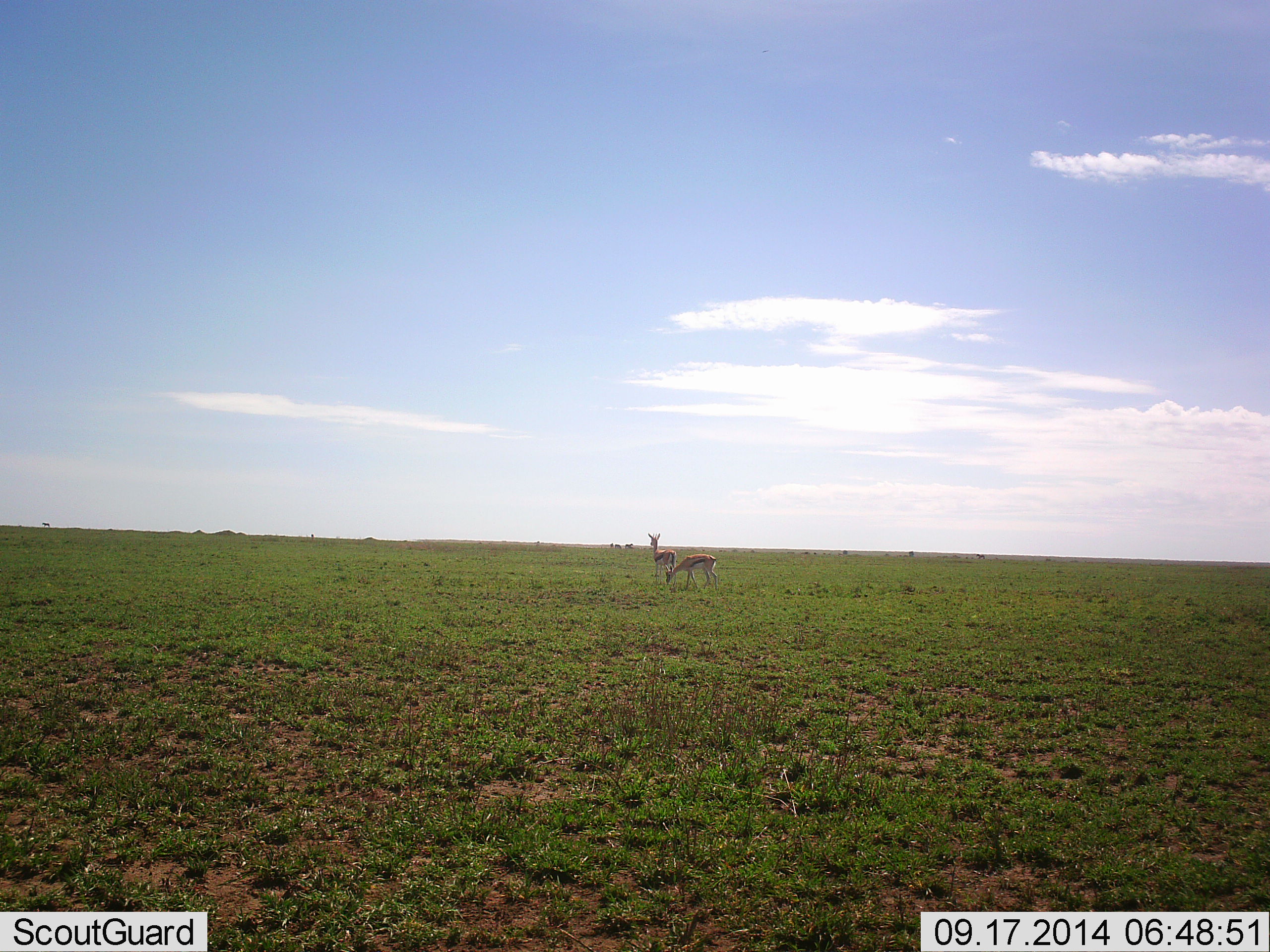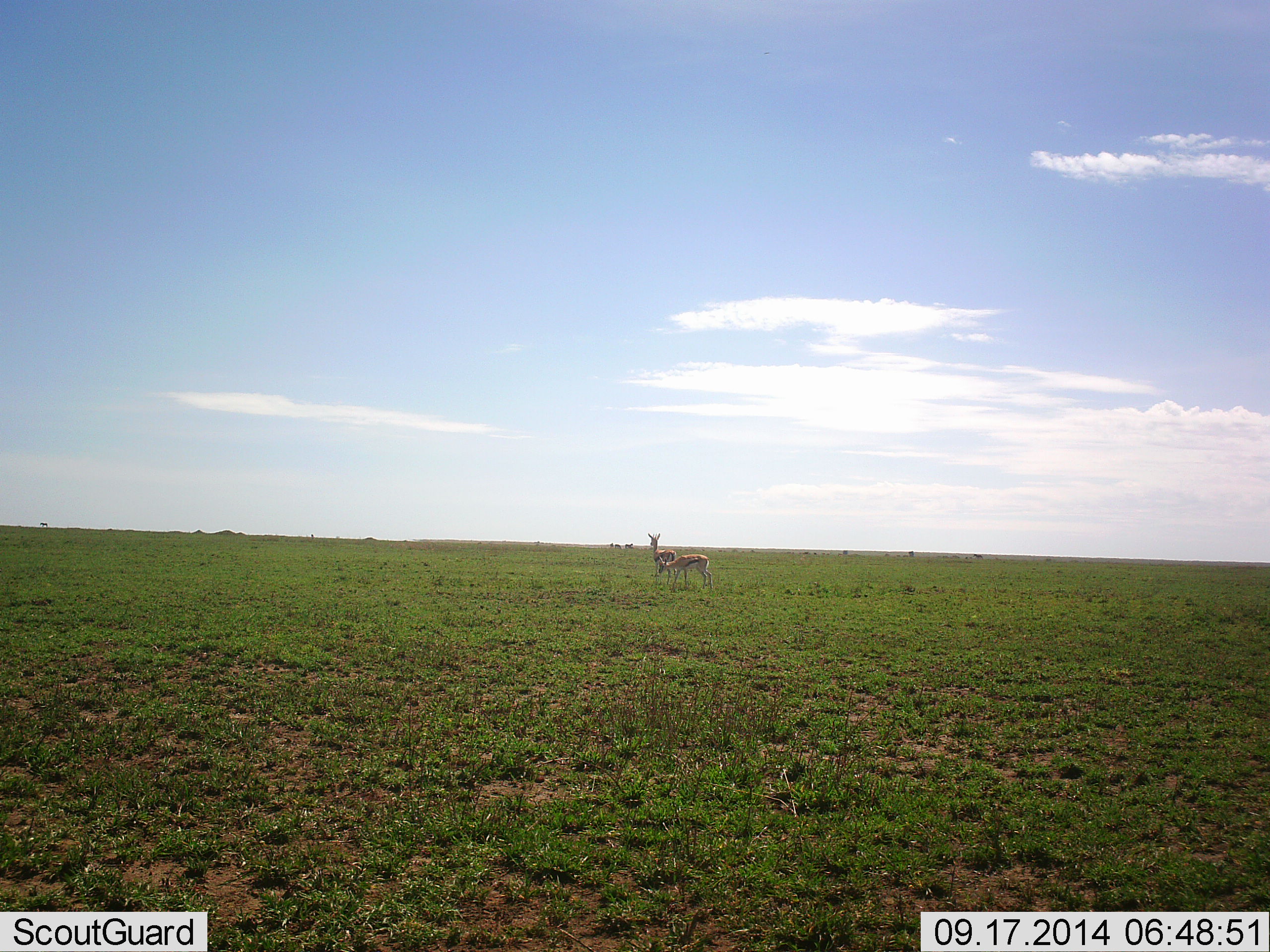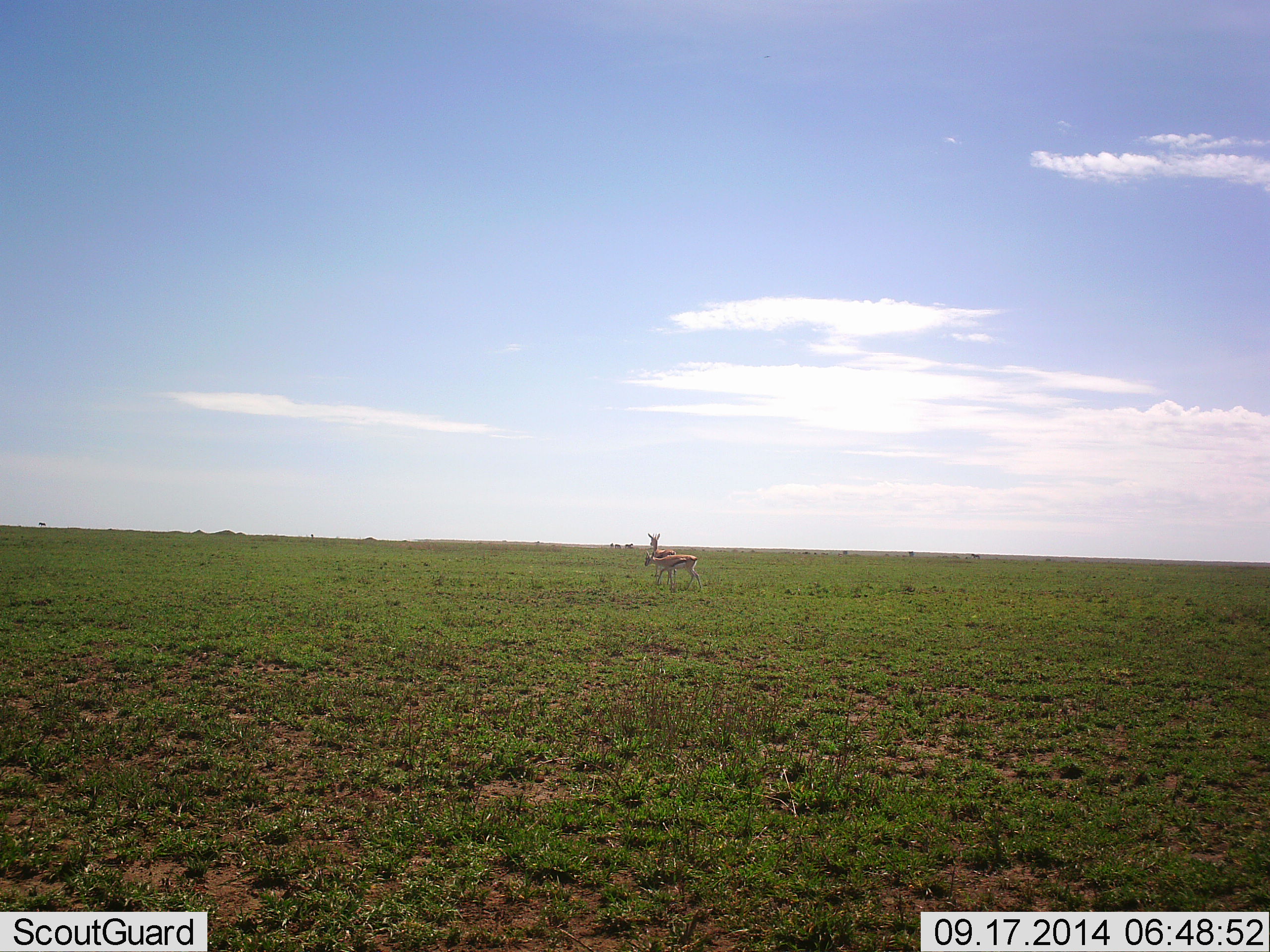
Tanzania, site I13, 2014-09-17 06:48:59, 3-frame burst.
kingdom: Animalia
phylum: Chordata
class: Mammalia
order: Artiodactyla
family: Bovidae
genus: Eudorcas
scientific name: Eudorcas thomsonii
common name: thomson's gazelle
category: gazellethomsons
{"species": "gazellethomsons (thomson's gazelle) (Eudorcas thomsonii)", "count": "2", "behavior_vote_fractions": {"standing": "82%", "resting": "0%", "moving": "27%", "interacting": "9%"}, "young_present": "0%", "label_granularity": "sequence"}